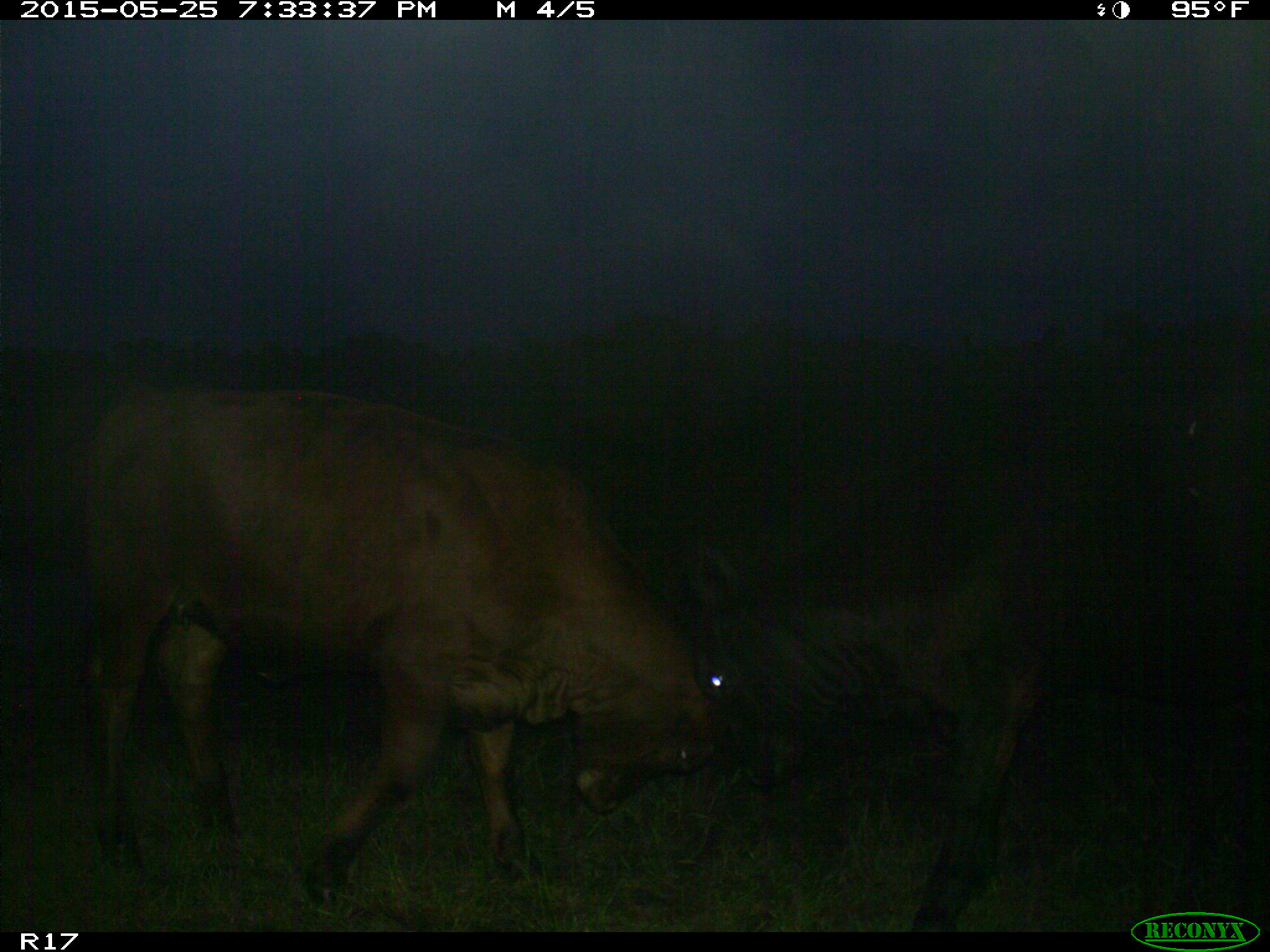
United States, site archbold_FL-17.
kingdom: Animalia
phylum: Chordata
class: Mammalia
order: Artiodactyla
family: Bovidae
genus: Bos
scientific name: Bos taurus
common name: domestic cow